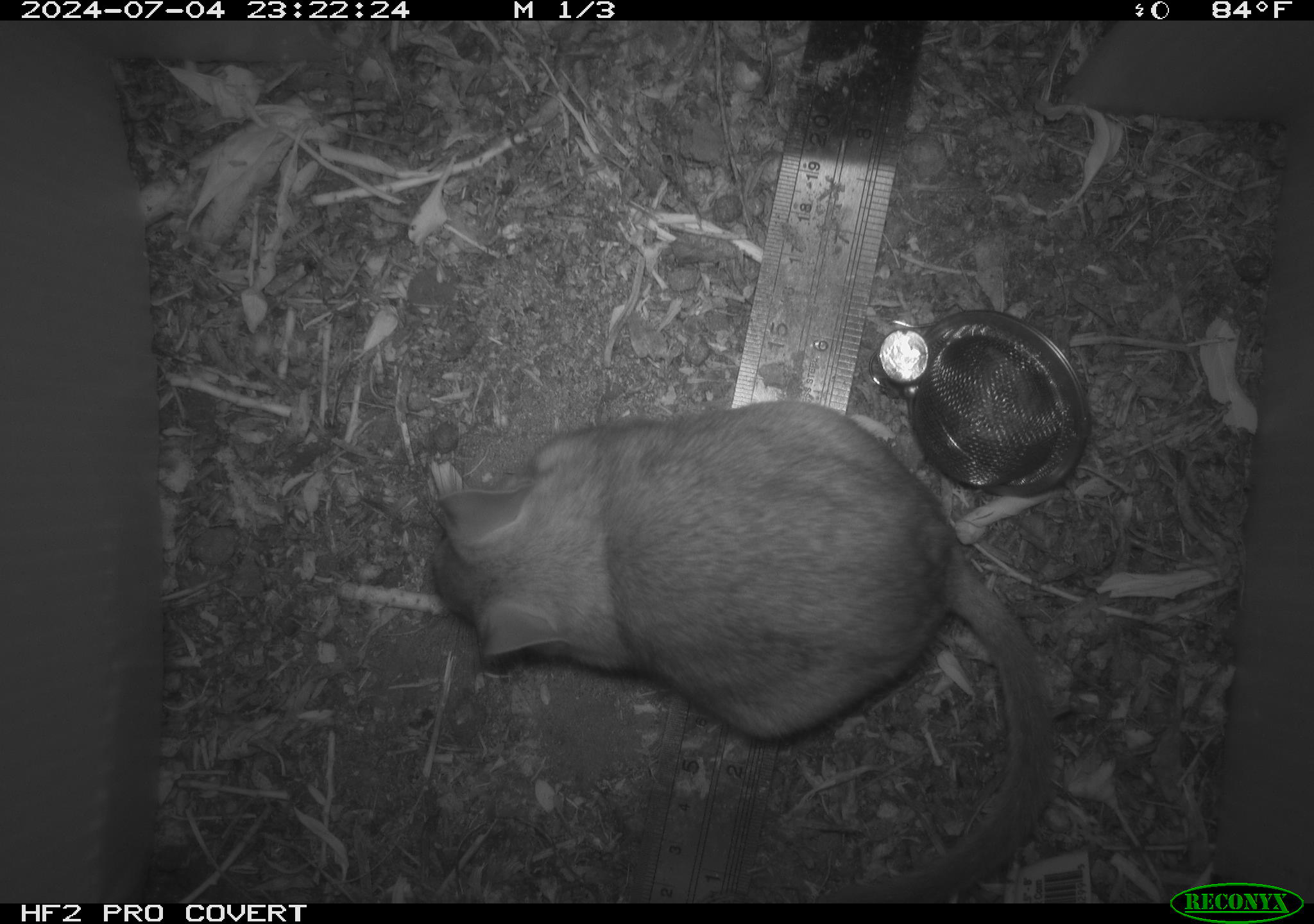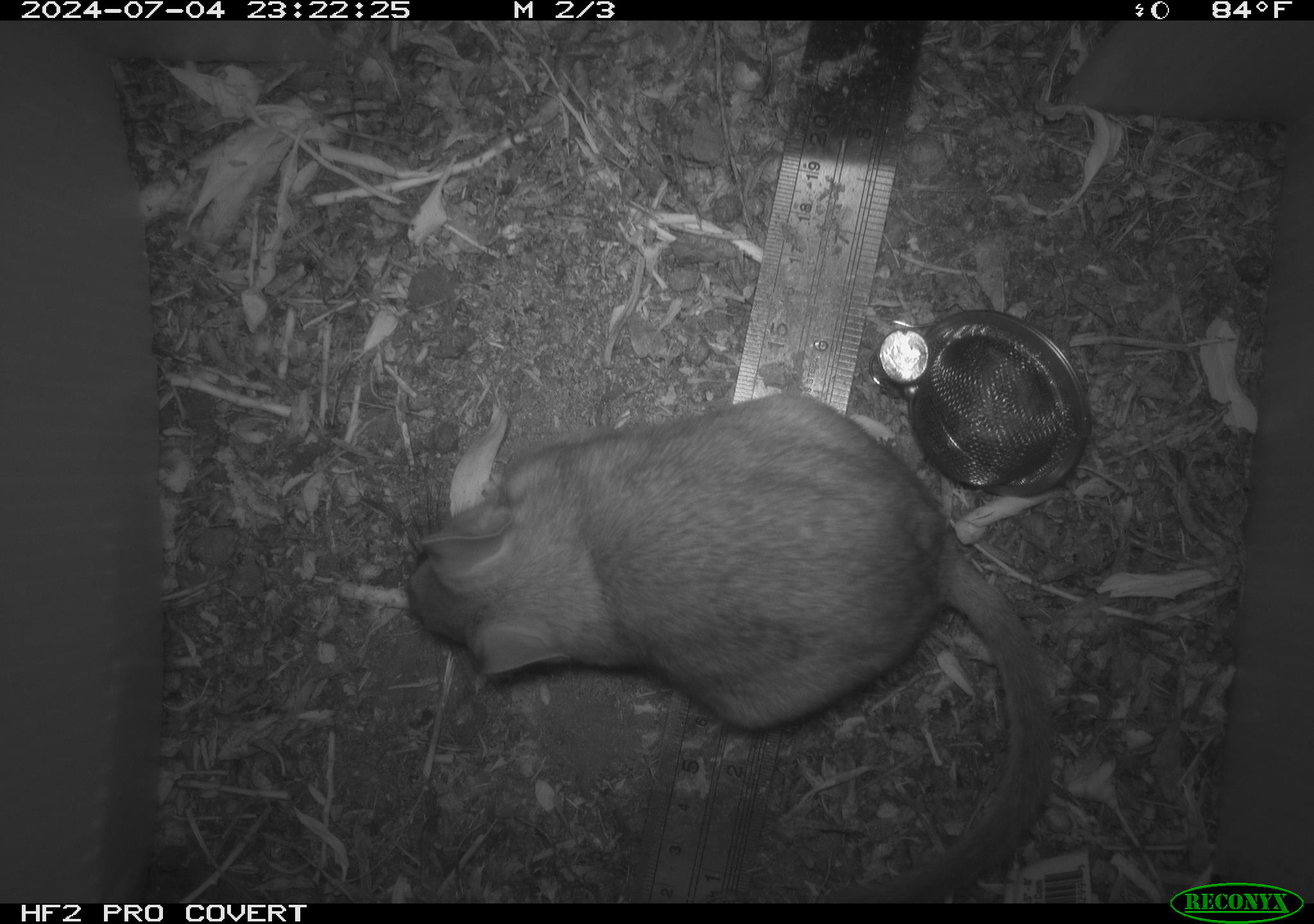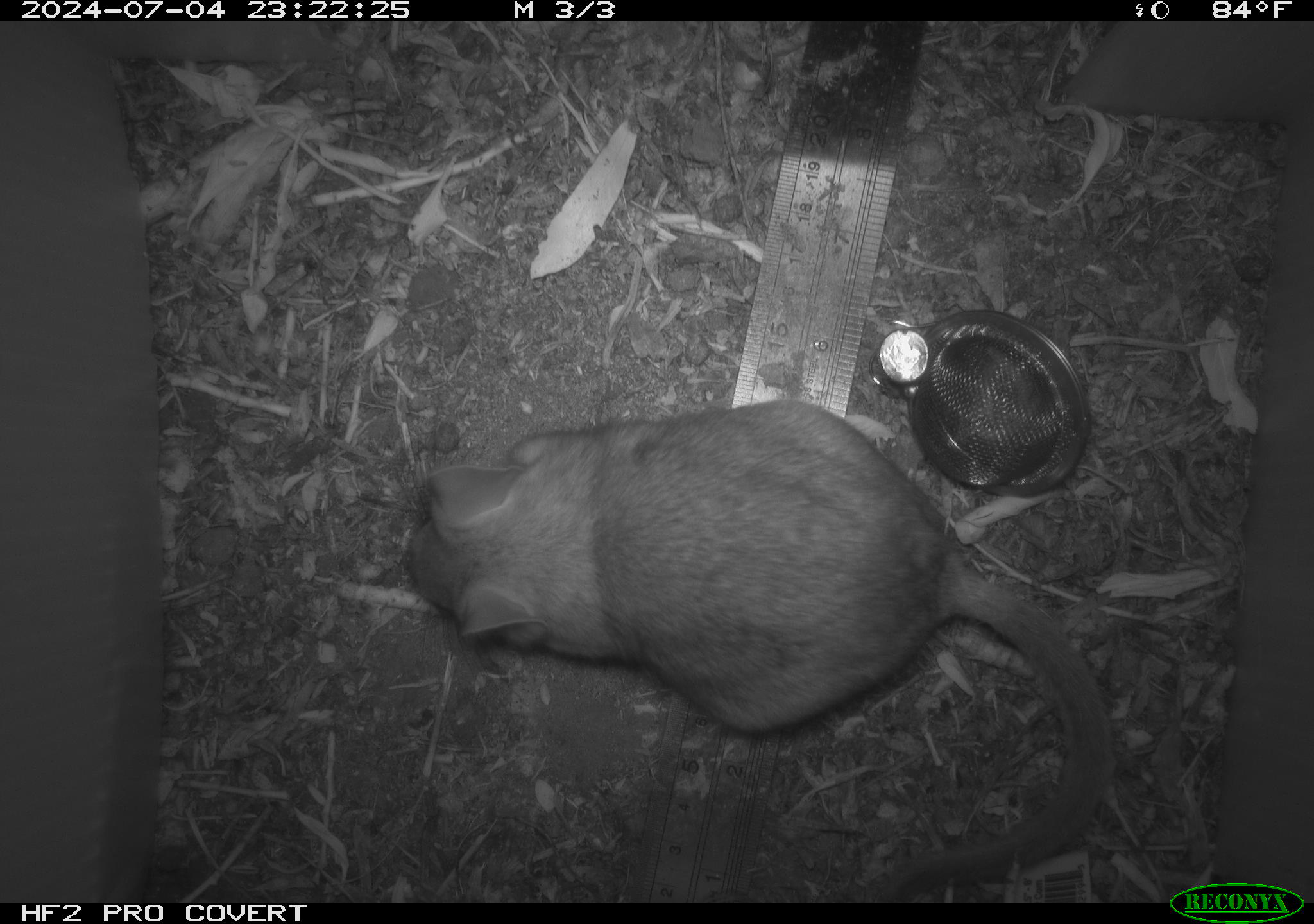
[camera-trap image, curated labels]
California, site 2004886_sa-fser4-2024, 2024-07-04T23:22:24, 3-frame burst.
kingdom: Animalia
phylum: Chordata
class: Mammalia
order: Rodentia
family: Sciuridae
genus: Neotamias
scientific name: Neotamias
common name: western chipmunks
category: neotamias species